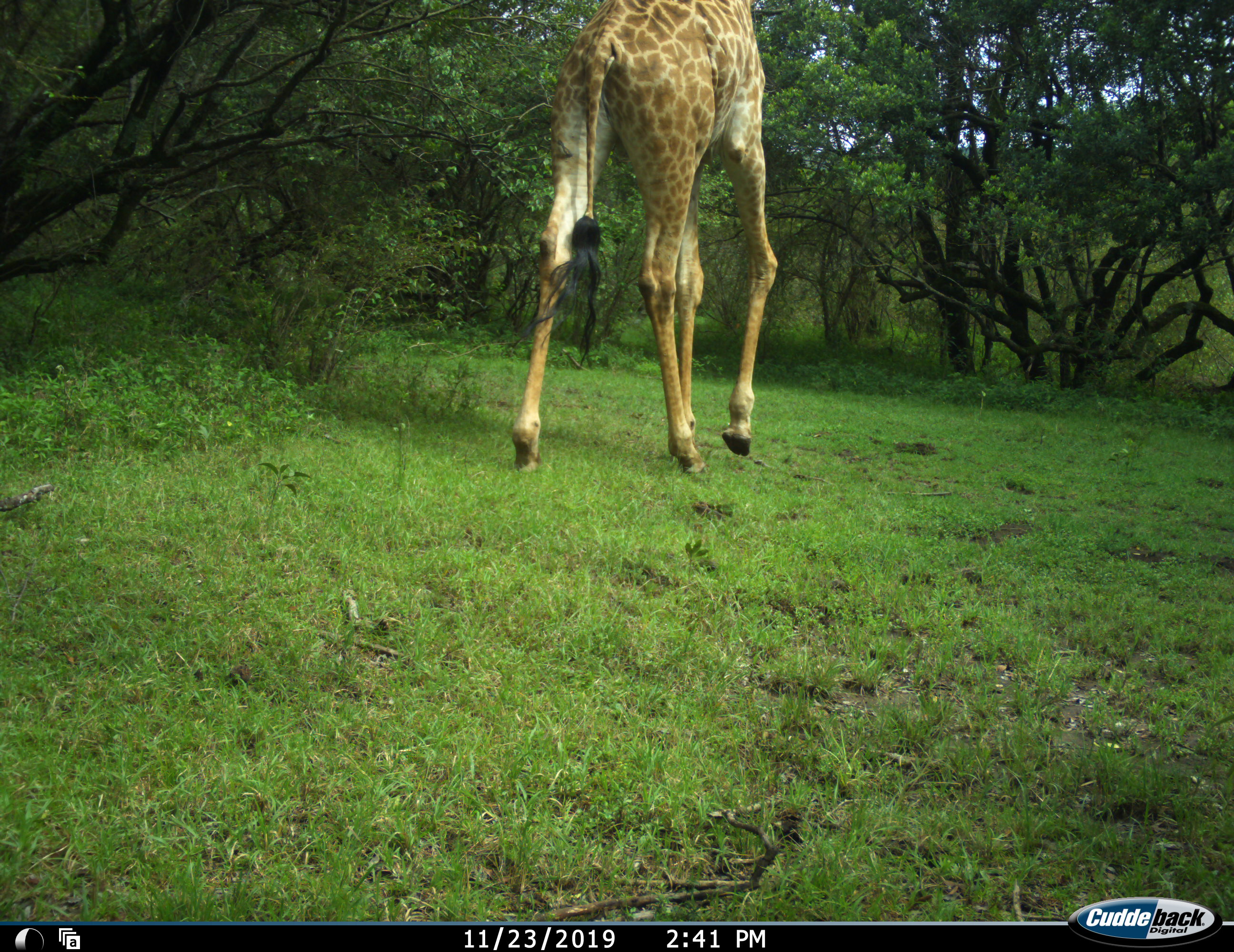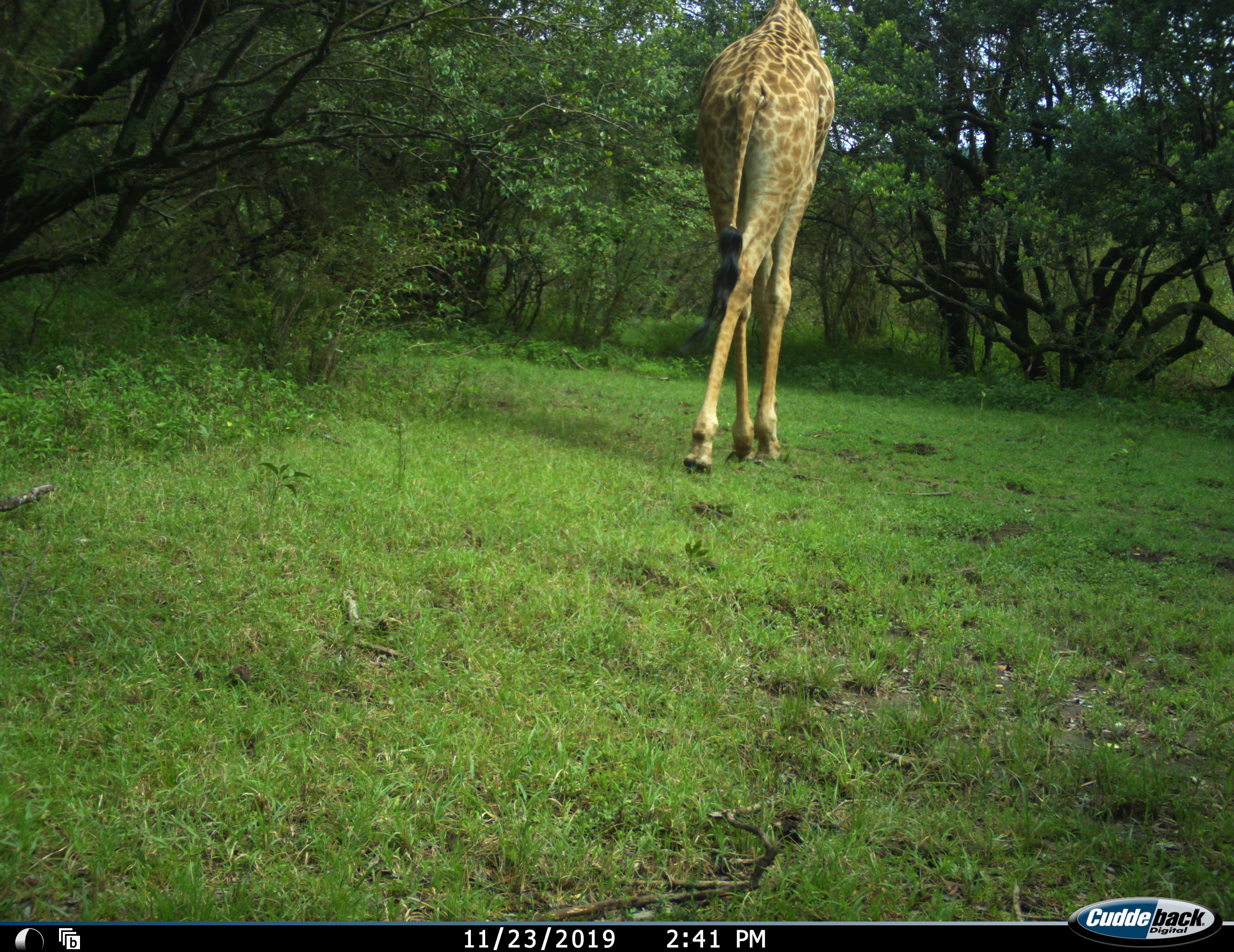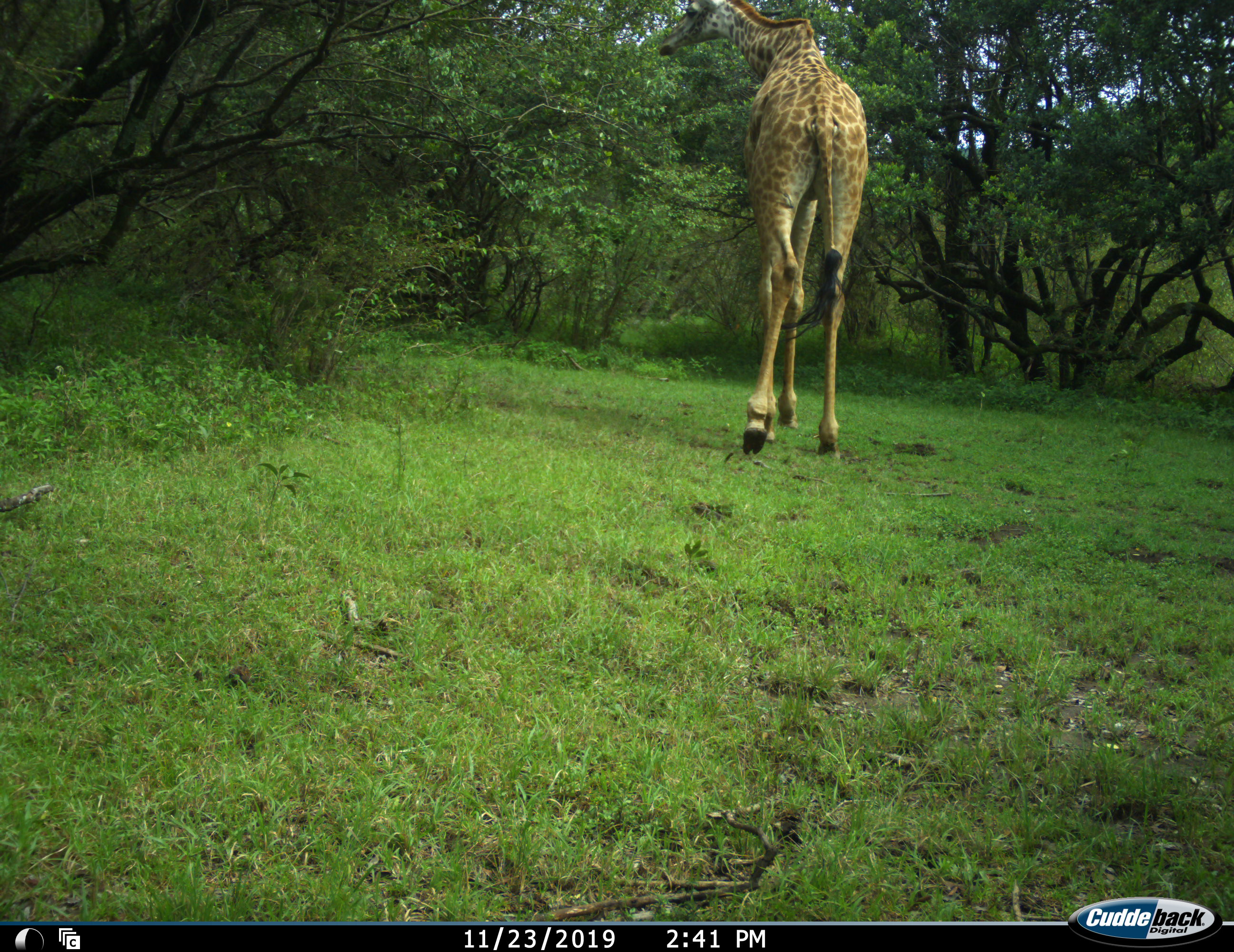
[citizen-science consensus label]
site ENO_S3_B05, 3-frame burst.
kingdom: Animalia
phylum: Chordata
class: Mammalia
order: Artiodactyla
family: Giraffidae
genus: Giraffa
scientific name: Giraffa camelopardalis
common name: giraffe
Giraffe (Giraffa camelopardalis), count 1. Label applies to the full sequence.